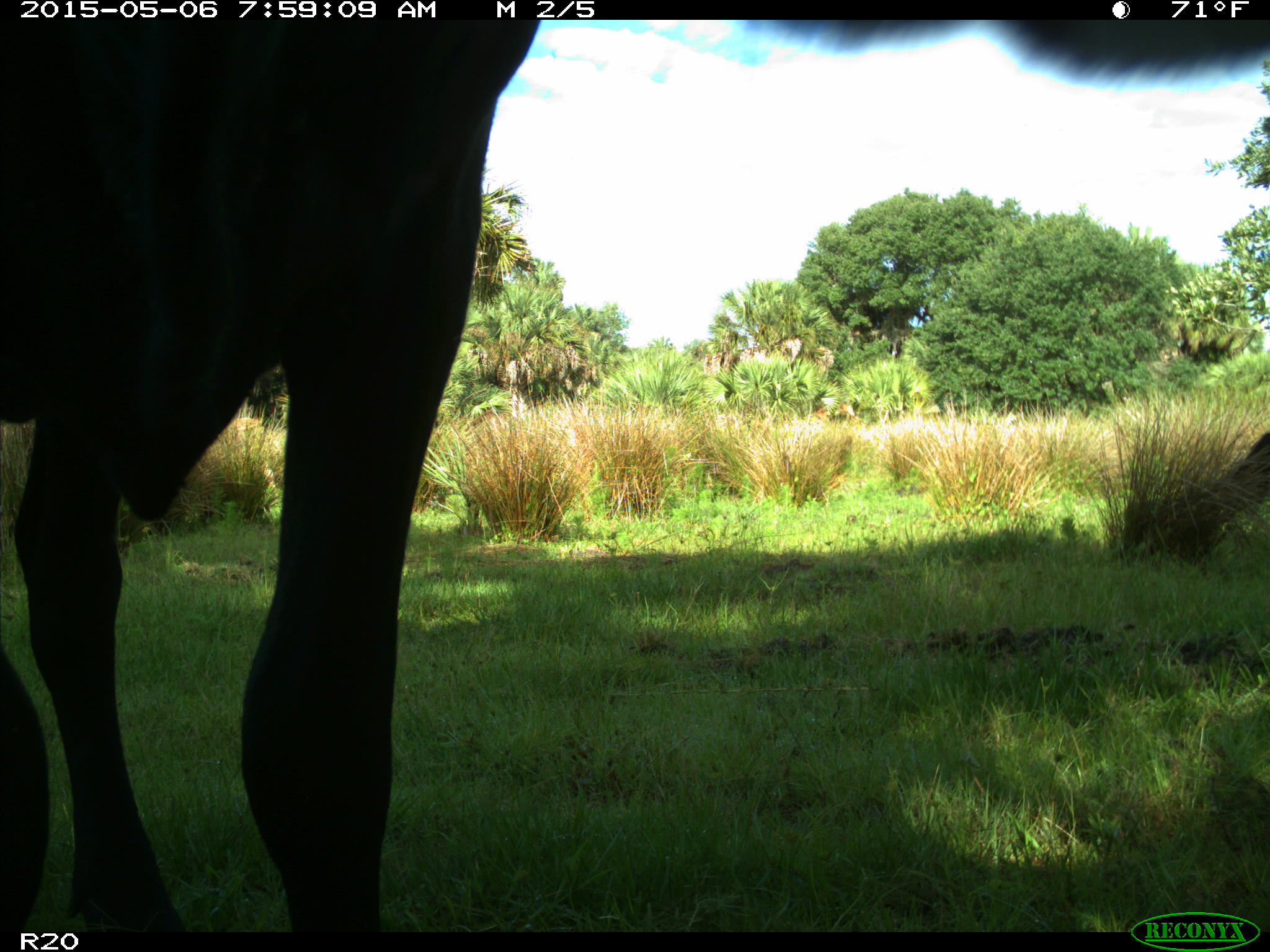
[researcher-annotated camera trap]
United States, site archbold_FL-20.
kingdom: Animalia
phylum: Chordata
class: Mammalia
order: Artiodactyla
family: Bovidae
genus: Bos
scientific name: Bos taurus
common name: domestic cow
Bos taurus (domestic cow).